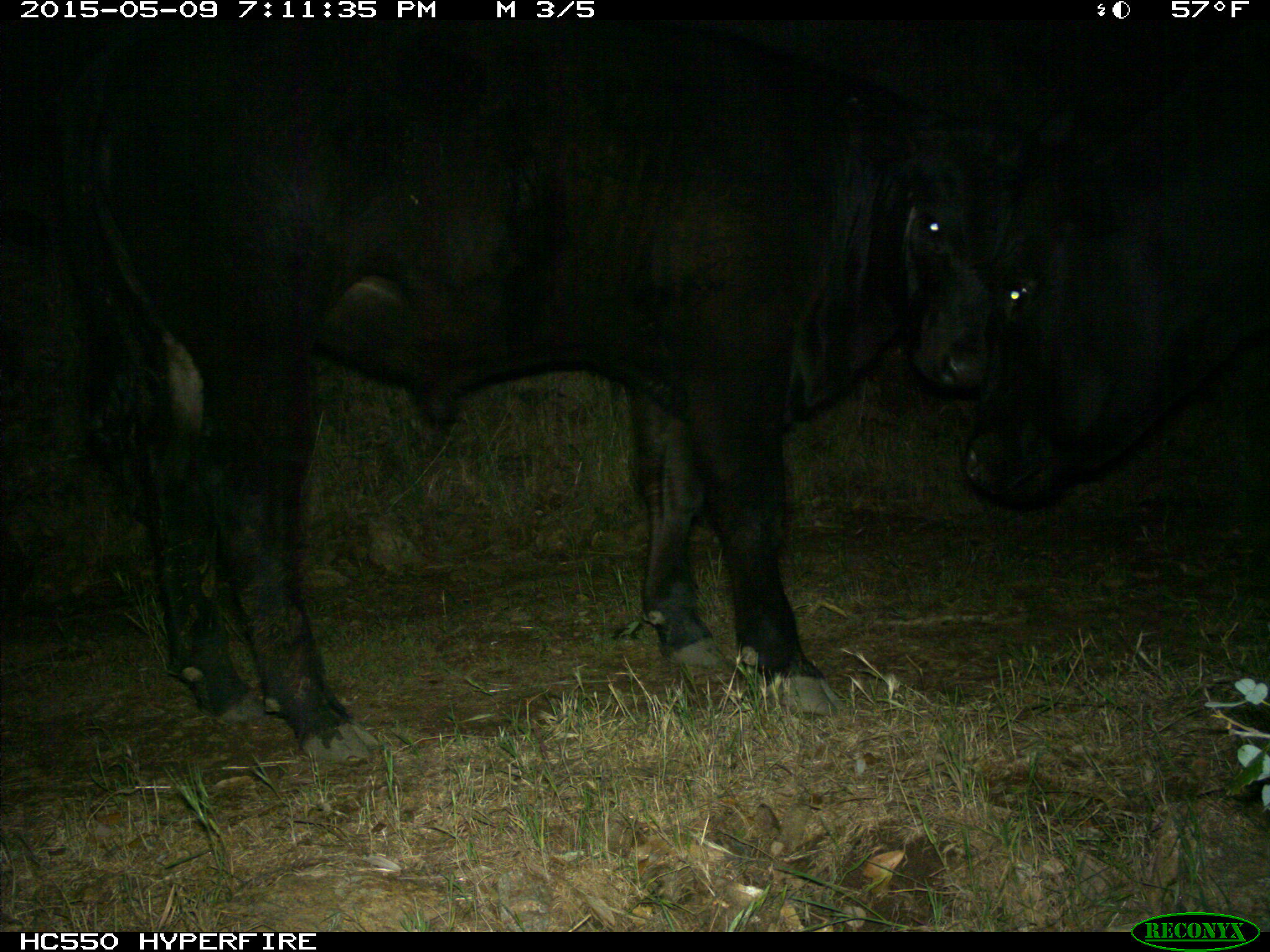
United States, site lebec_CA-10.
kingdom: Animalia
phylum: Chordata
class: Mammalia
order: Artiodactyla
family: Bovidae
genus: Bos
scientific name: Bos taurus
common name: domestic cow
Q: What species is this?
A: Bos taurus (domestic cow).